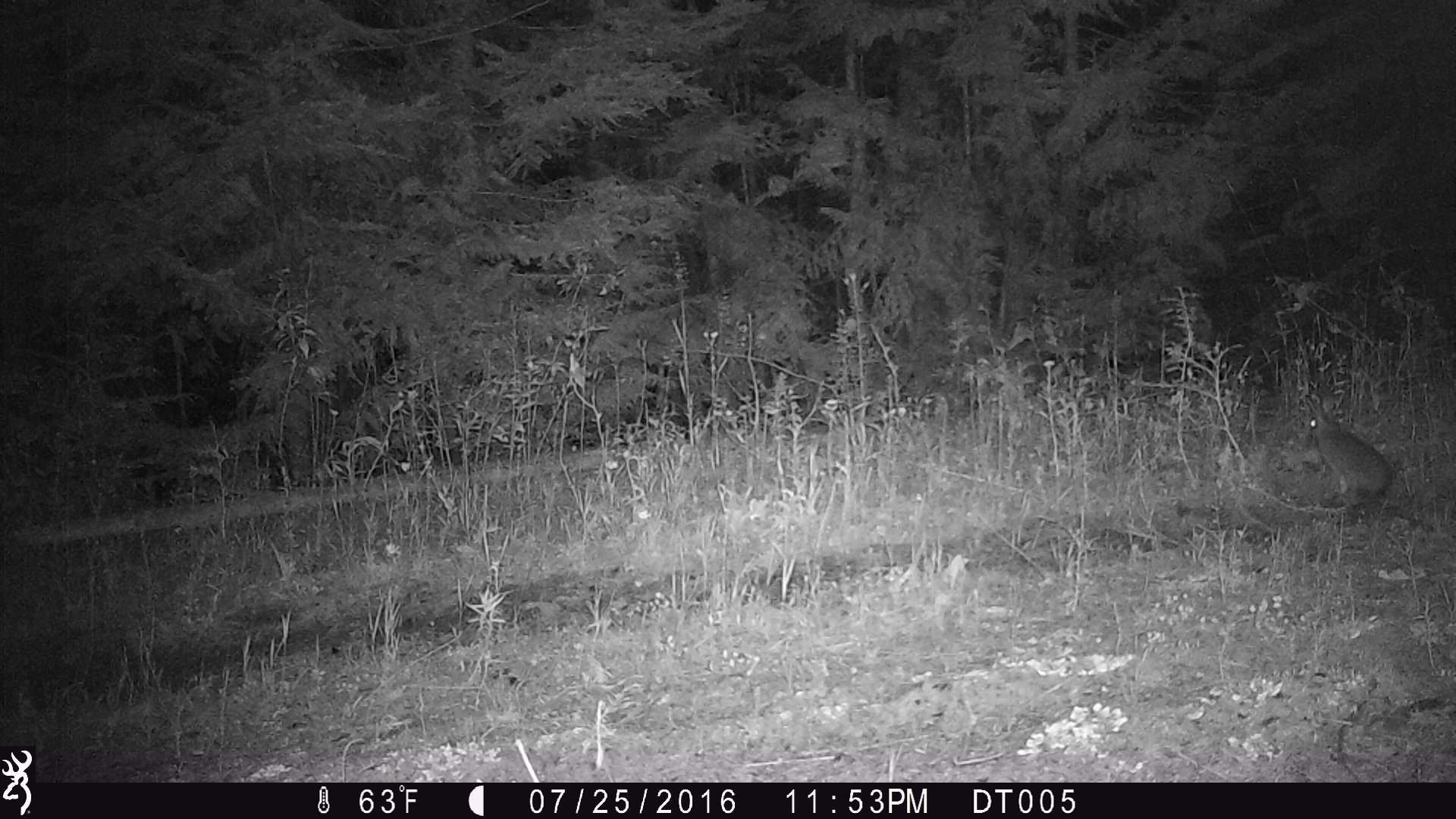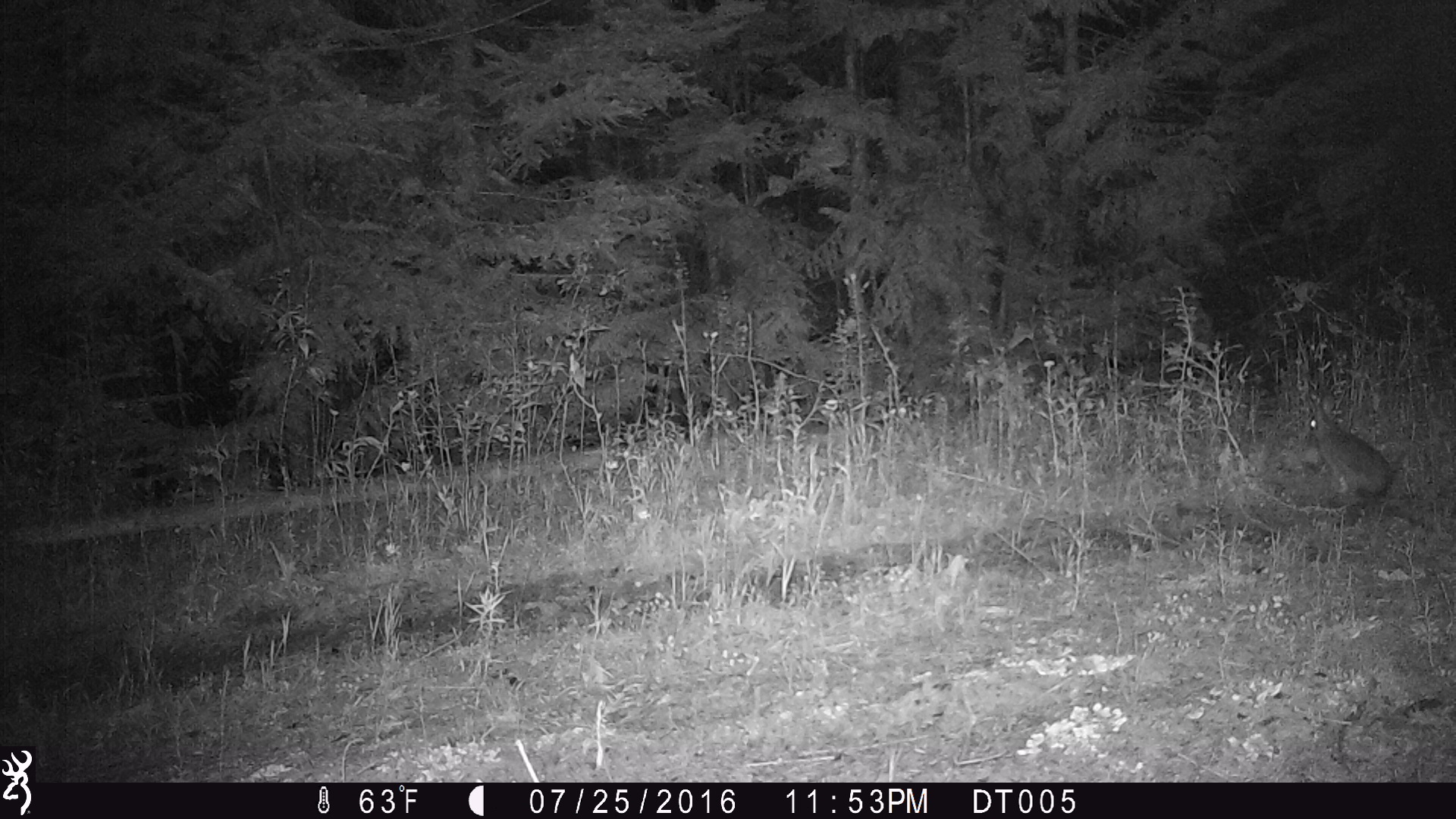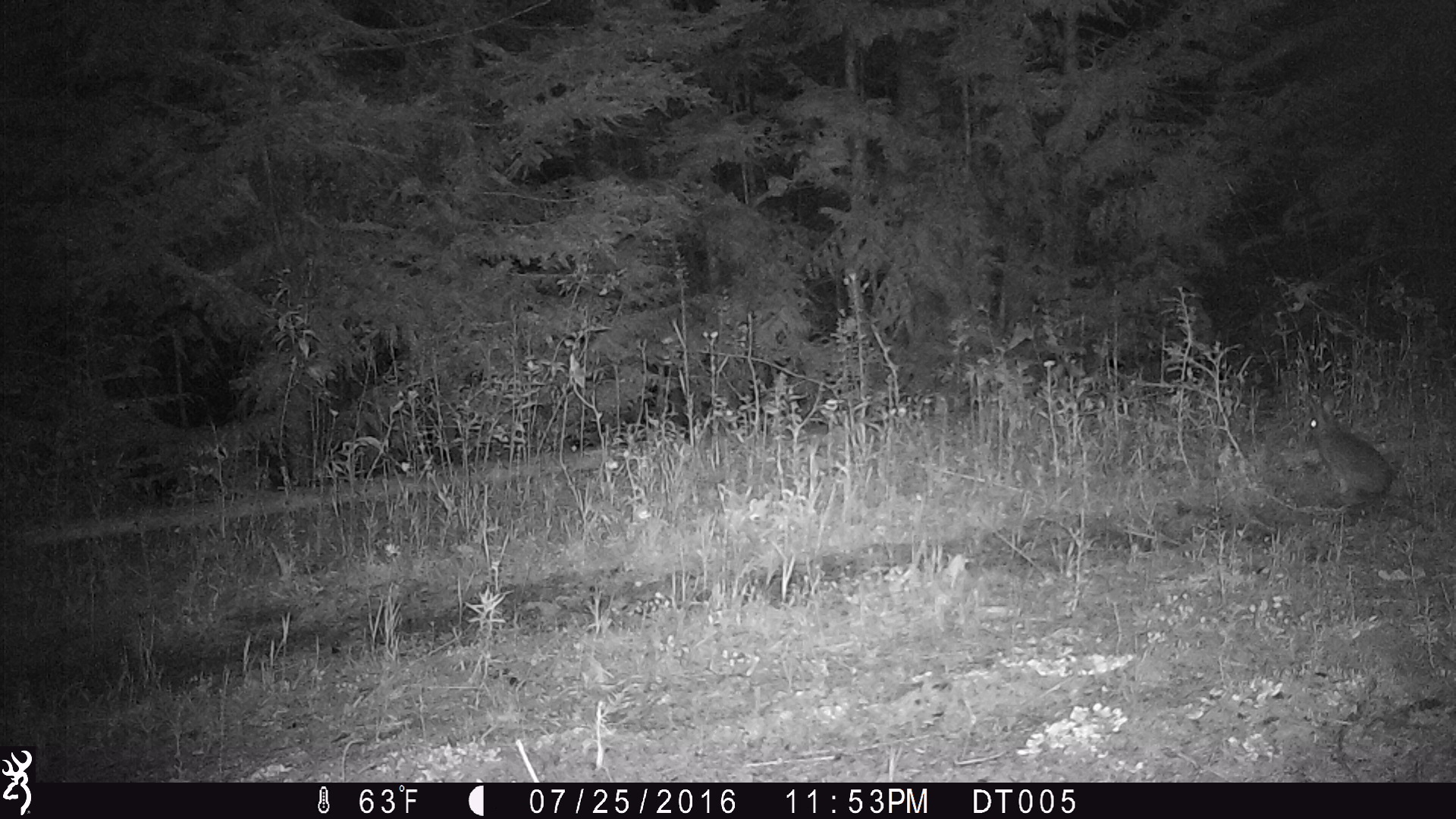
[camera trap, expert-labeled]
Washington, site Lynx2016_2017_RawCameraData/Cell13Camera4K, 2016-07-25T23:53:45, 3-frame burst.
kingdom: Animalia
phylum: Chordata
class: Mammalia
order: Lagomorpha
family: Leporidae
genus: Lepus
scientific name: Lepus americanus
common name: snowshoe hare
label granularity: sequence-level